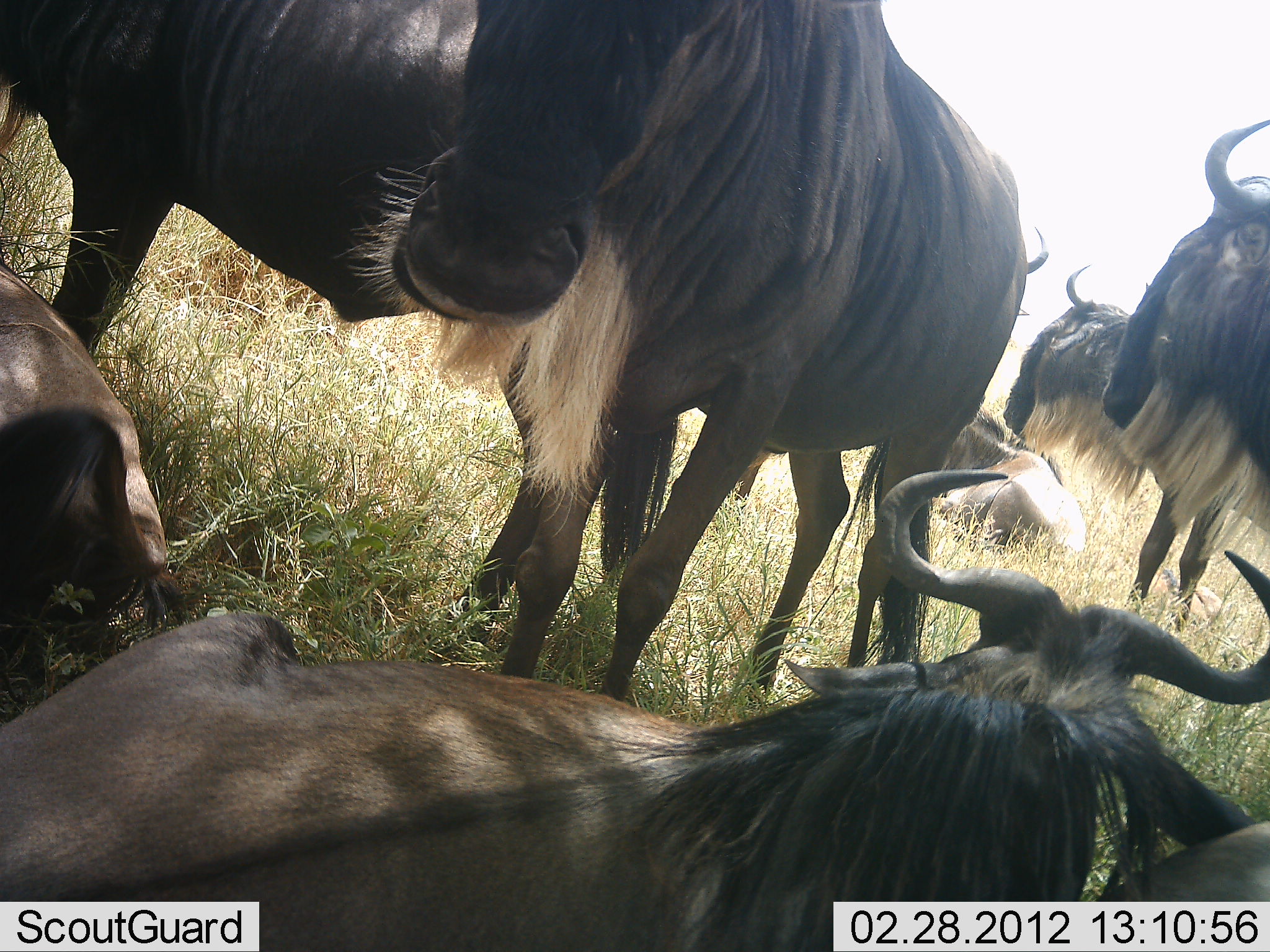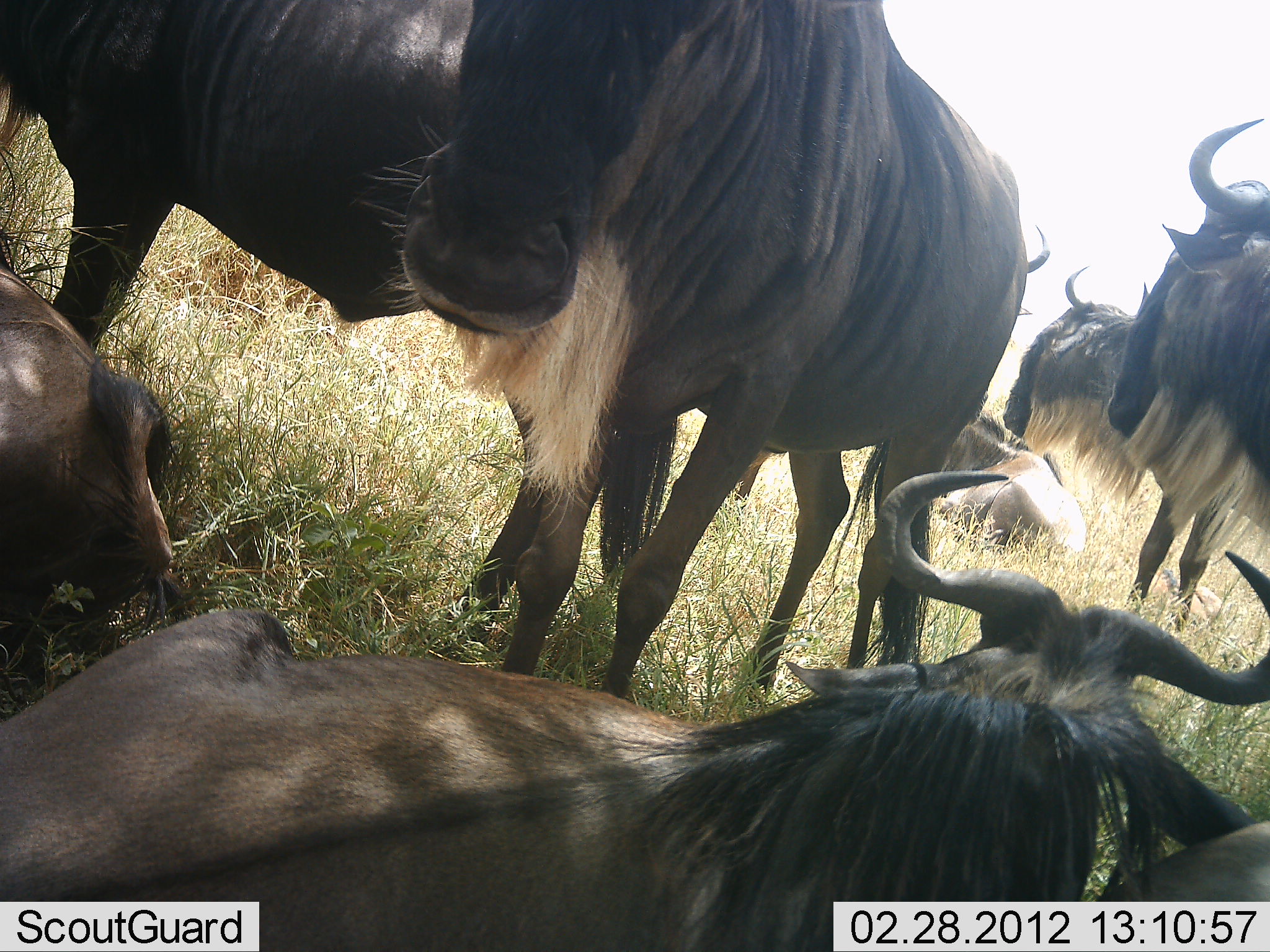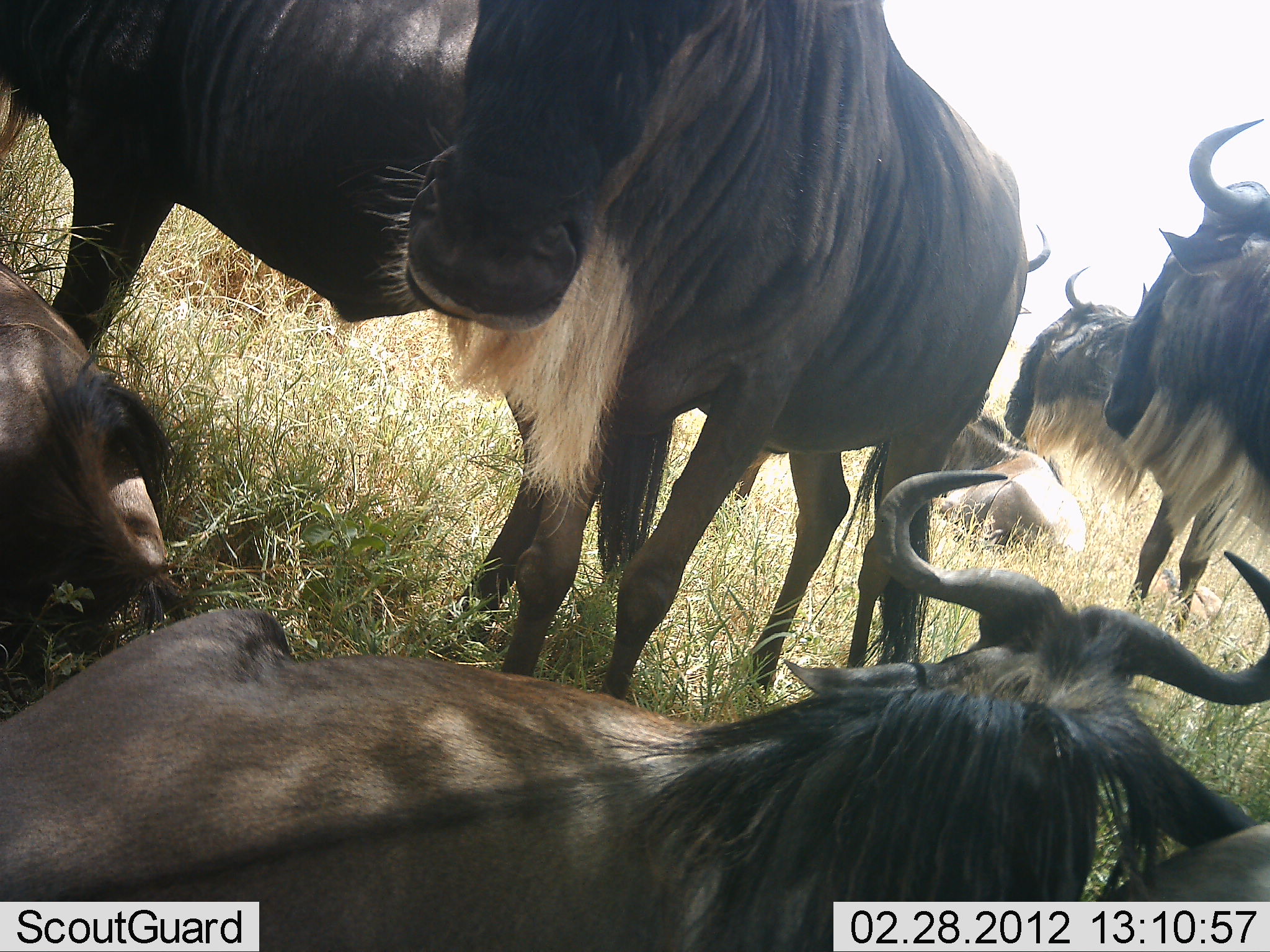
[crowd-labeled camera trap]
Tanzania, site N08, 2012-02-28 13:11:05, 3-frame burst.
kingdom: Animalia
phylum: Chordata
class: Mammalia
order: Artiodactyla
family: Bovidae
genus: Connochaetes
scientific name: Connochaetes taurinus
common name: blue wildebeest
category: wildebeest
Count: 7.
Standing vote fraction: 88%.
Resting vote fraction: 100%.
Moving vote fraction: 0%.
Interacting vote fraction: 6%.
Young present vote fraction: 0%.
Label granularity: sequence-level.